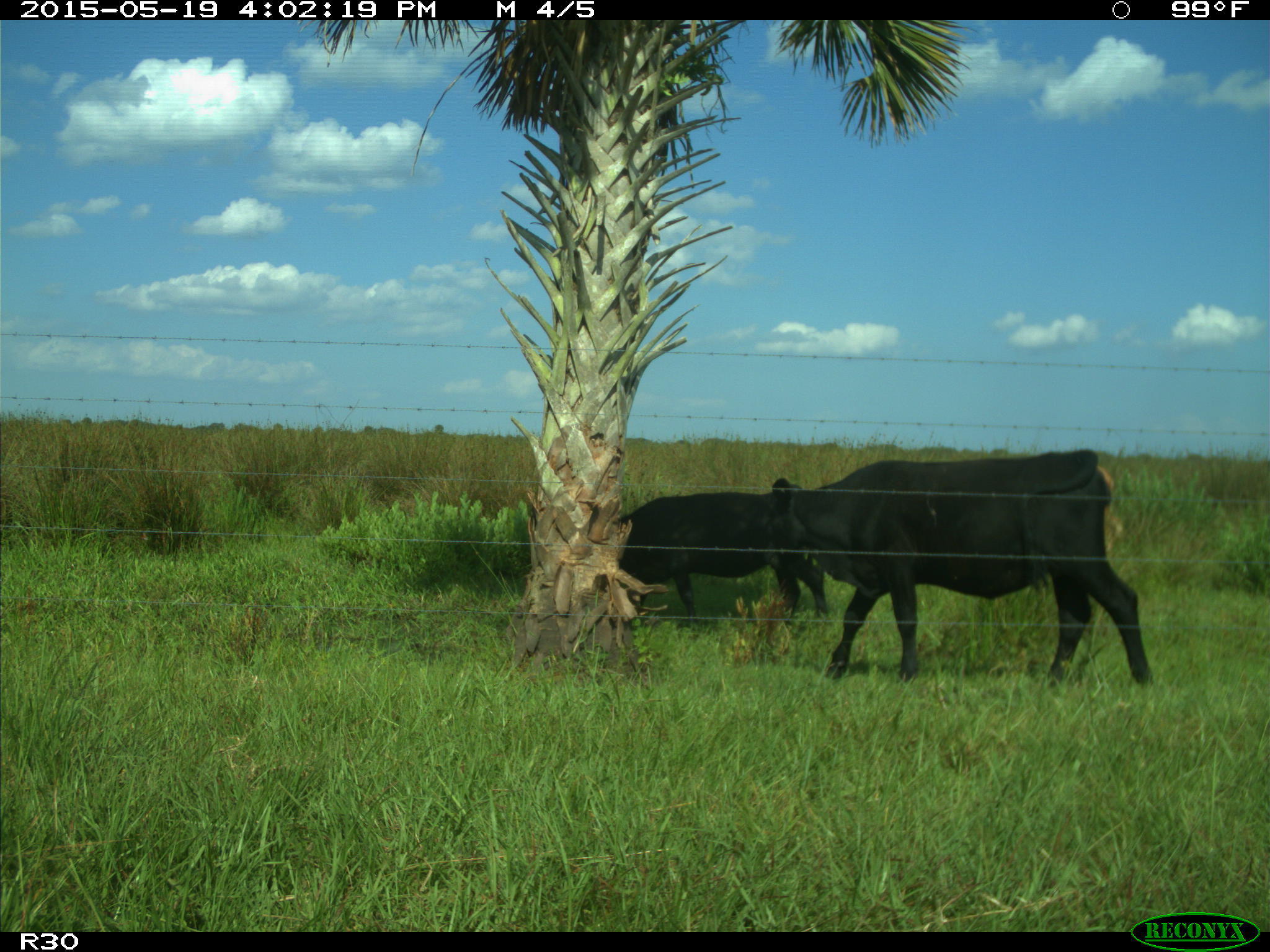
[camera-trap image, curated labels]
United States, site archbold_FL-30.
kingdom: Animalia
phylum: Chordata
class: Mammalia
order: Artiodactyla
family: Bovidae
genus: Bos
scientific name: Bos taurus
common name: domestic cow